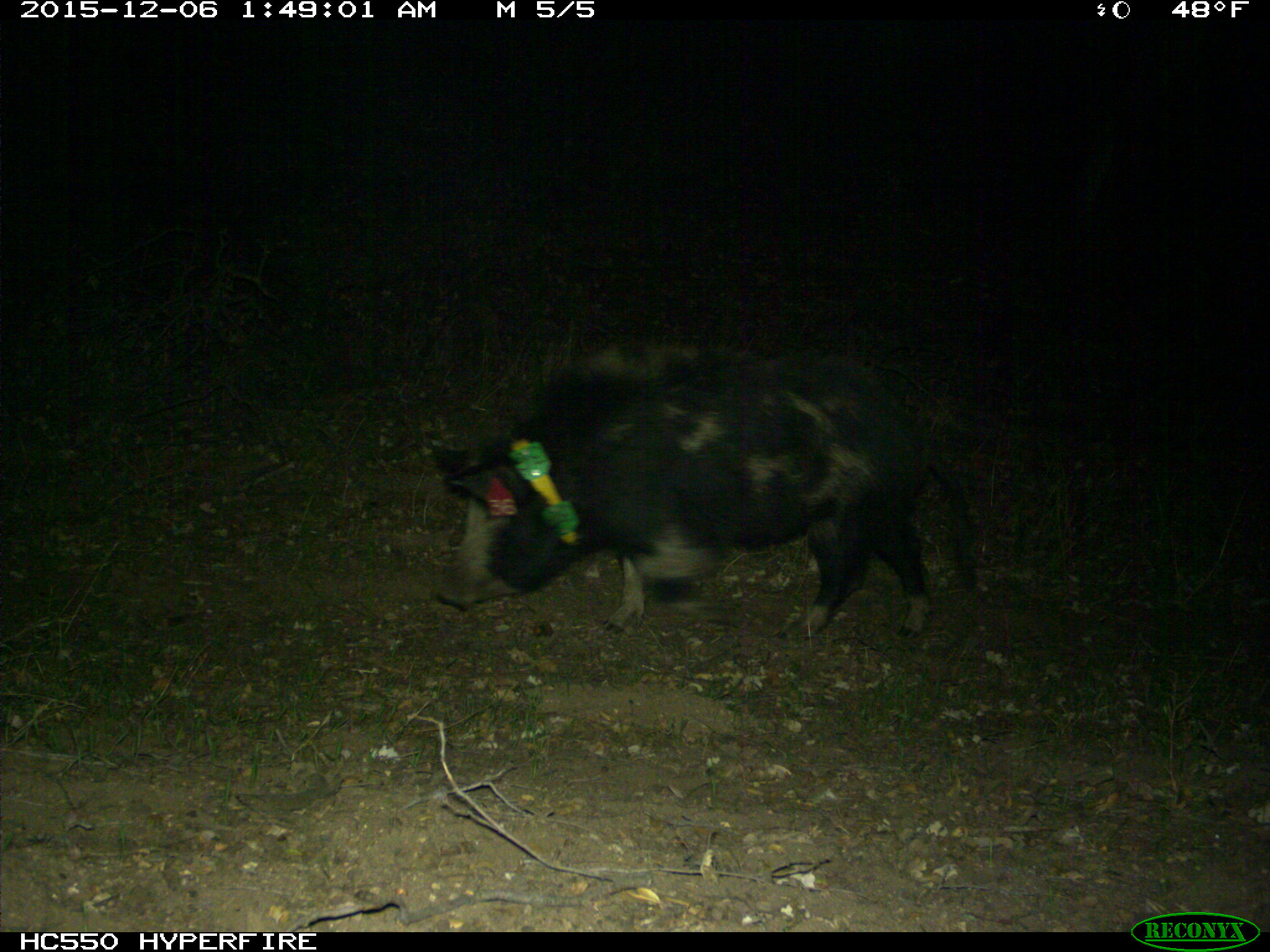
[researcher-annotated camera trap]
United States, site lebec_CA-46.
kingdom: Animalia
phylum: Chordata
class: Mammalia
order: Artiodactyla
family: Suidae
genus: Sus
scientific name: Sus scrofa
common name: wild boar